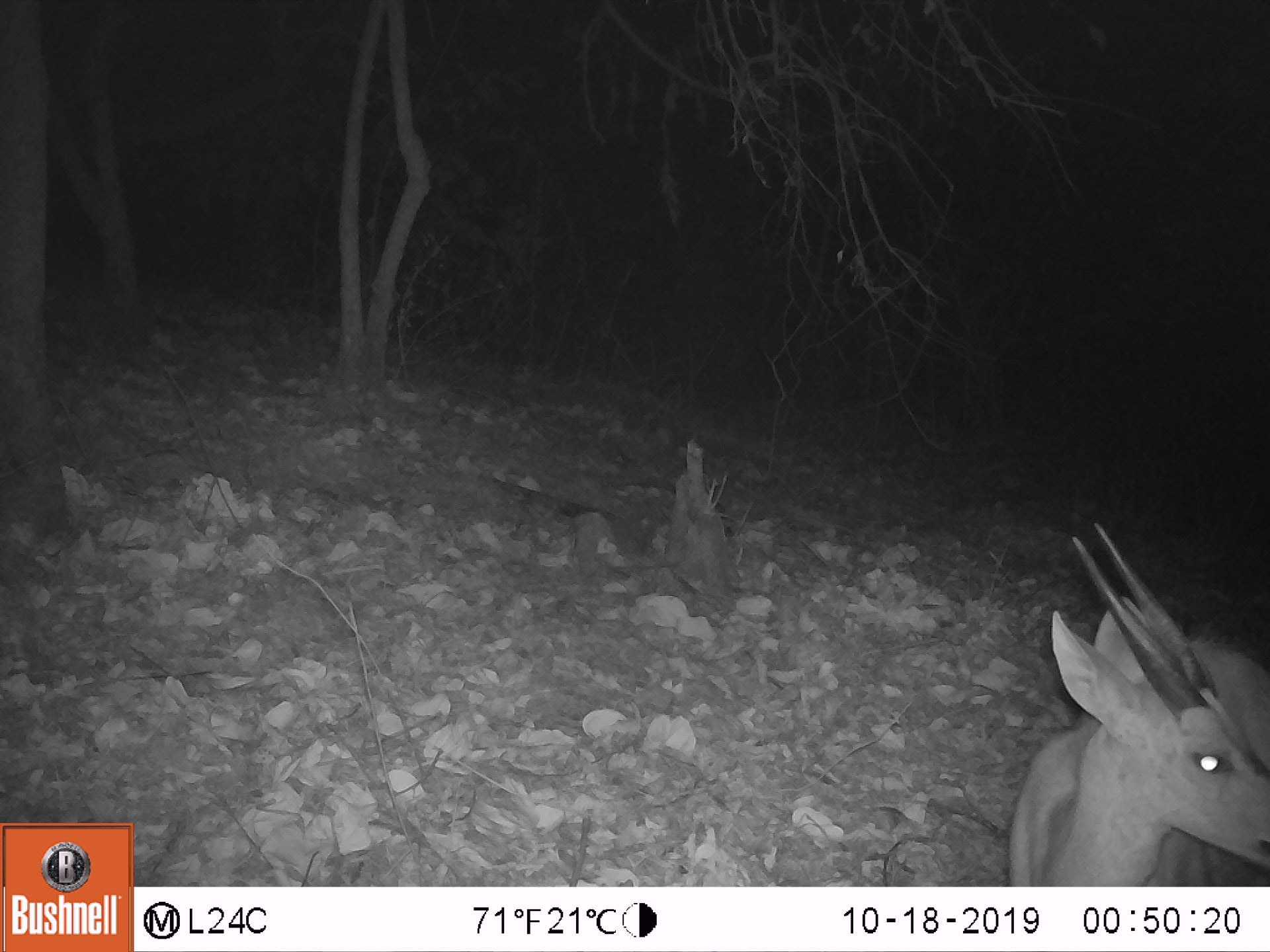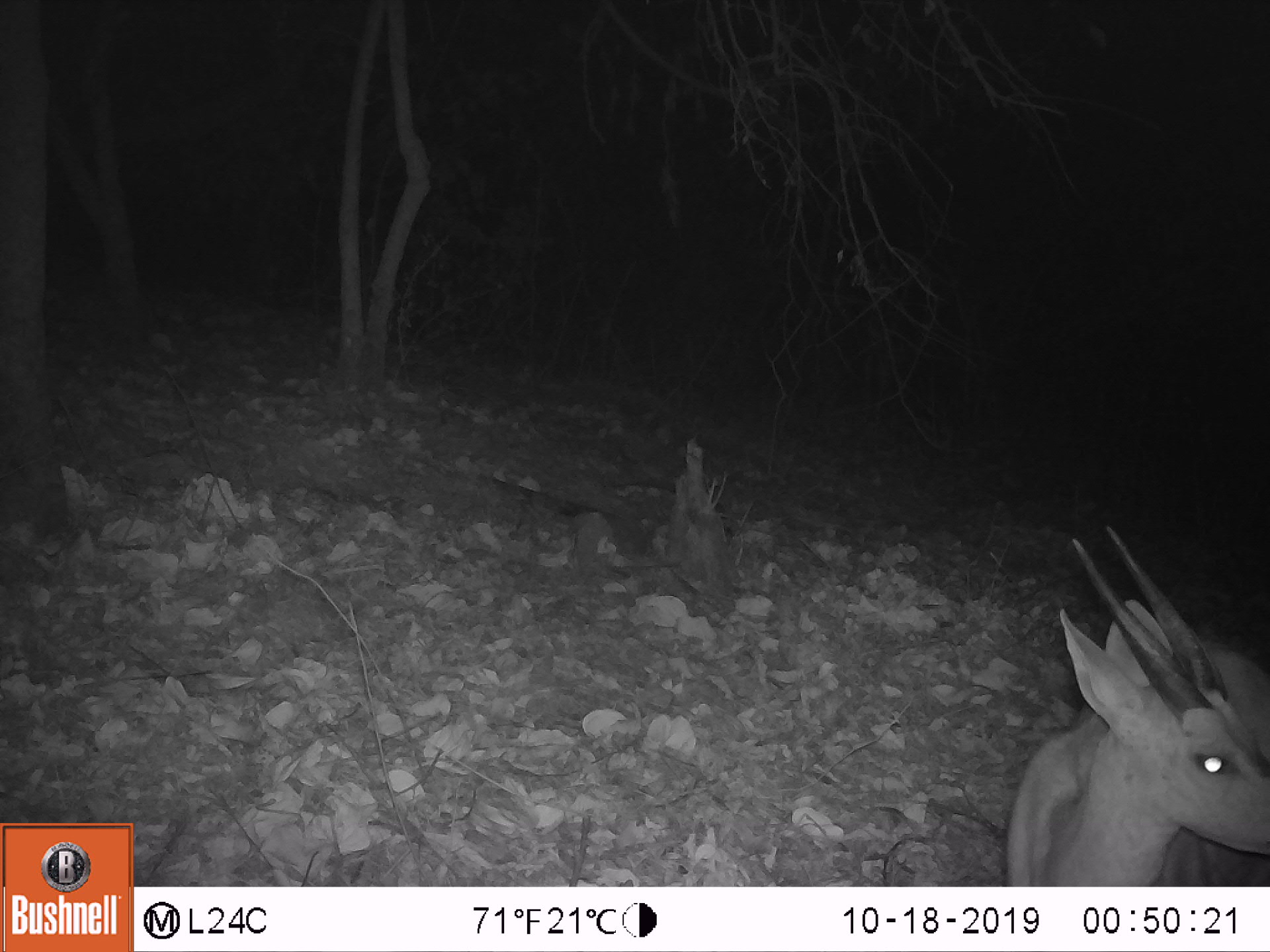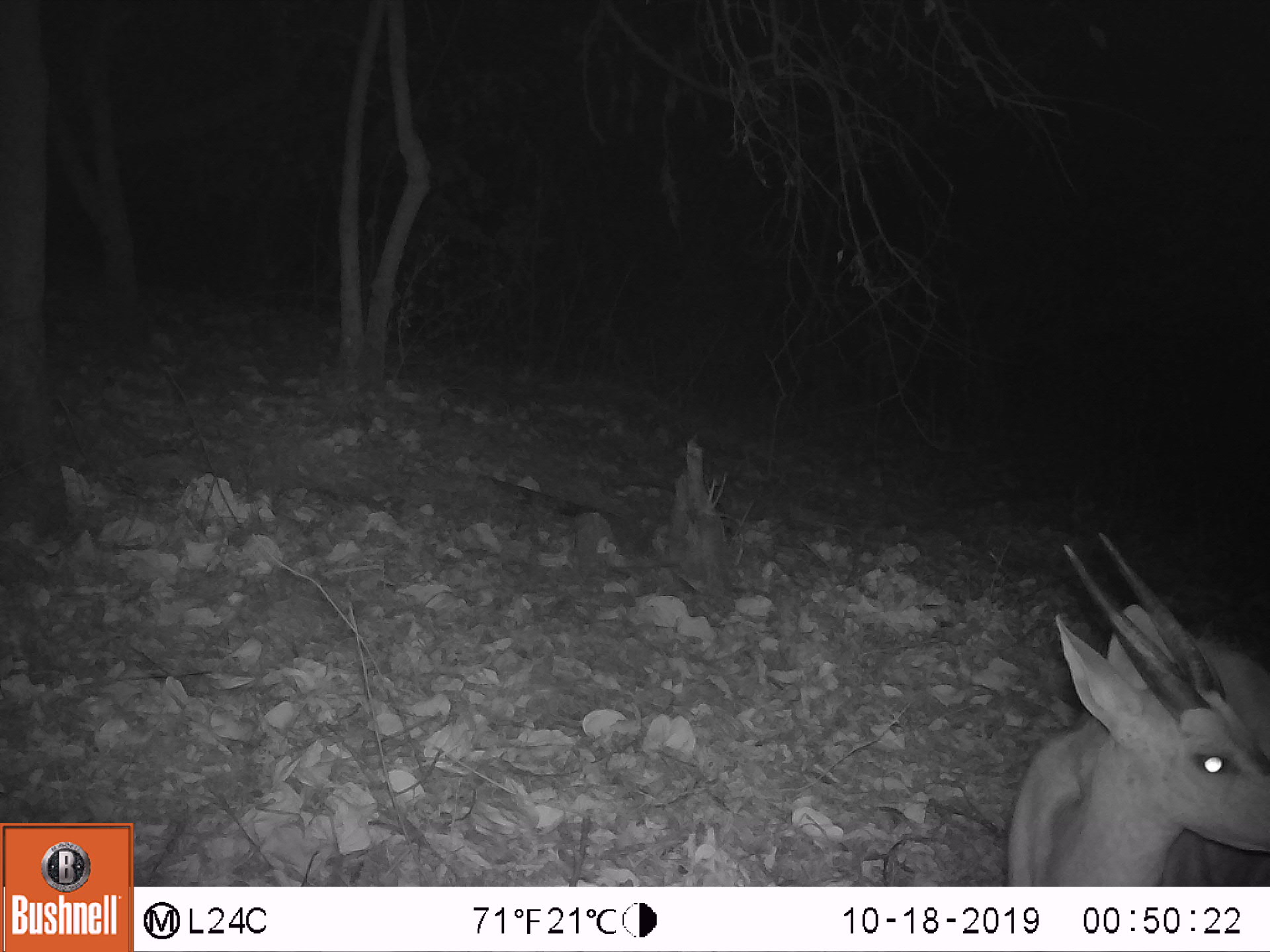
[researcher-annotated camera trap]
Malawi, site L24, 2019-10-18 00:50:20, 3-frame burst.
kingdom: Animalia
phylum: Chordata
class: Mammalia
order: Artiodactyla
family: Bovidae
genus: Tragelaphus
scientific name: Tragelaphus sylvaticus sylvaticus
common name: cape bushbuck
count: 1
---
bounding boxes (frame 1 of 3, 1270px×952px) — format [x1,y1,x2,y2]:
cape bushbuck: [995,506,1260,874]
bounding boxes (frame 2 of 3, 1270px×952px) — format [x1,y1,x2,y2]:
cape bushbuck: [999,515,1267,881]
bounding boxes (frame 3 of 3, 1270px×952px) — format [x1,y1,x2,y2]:
cape bushbuck: [1002,526,1264,883]